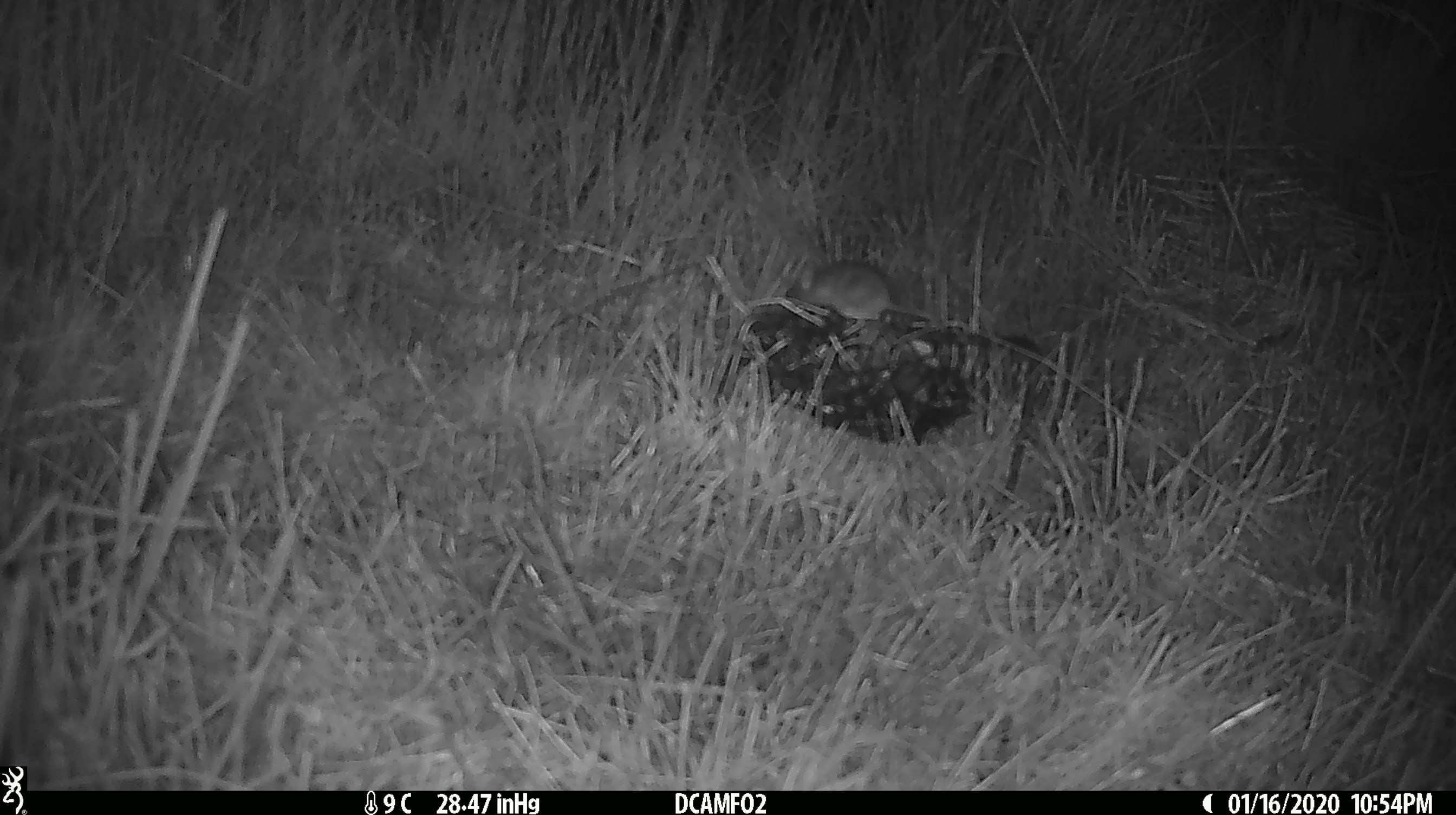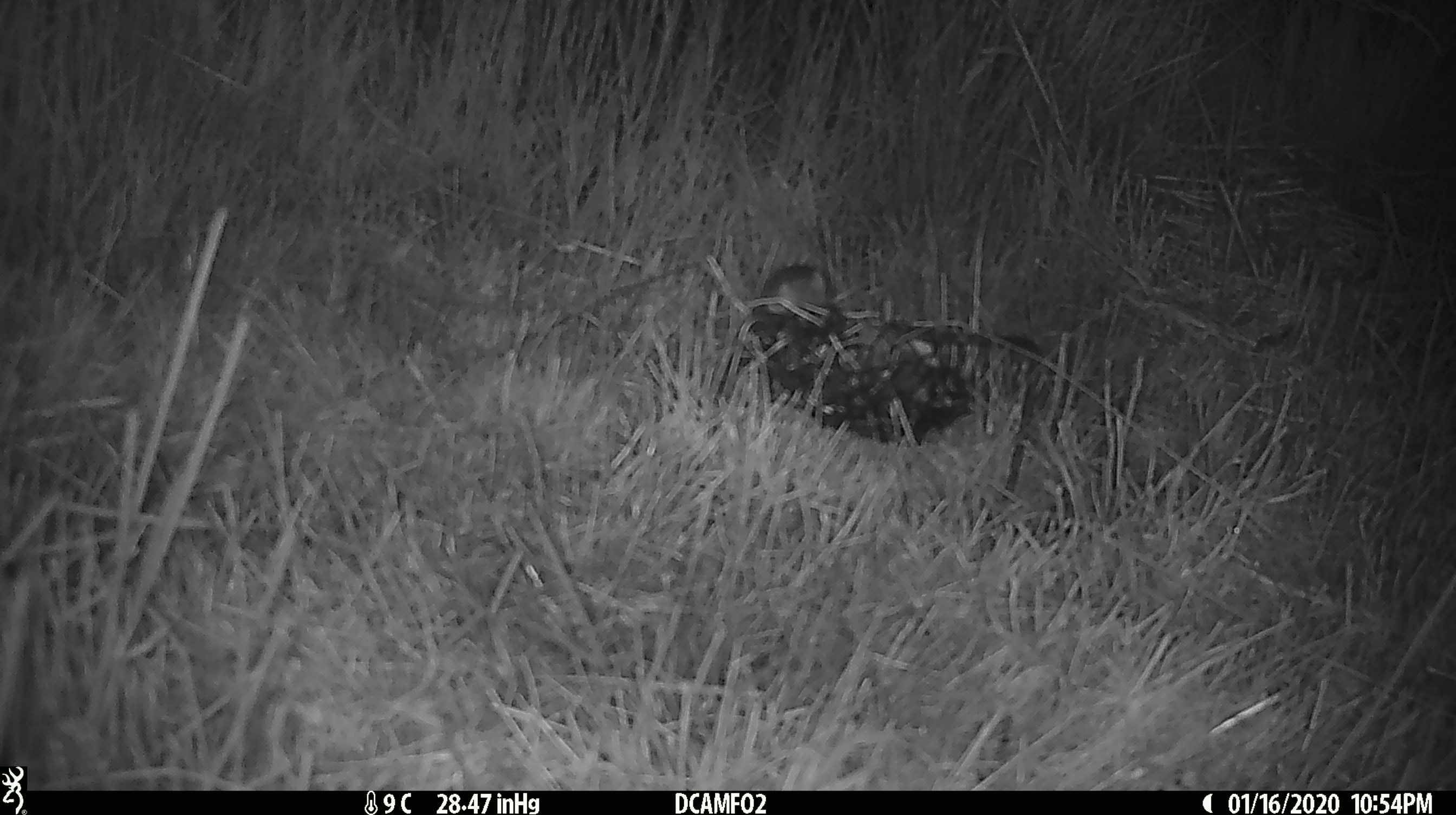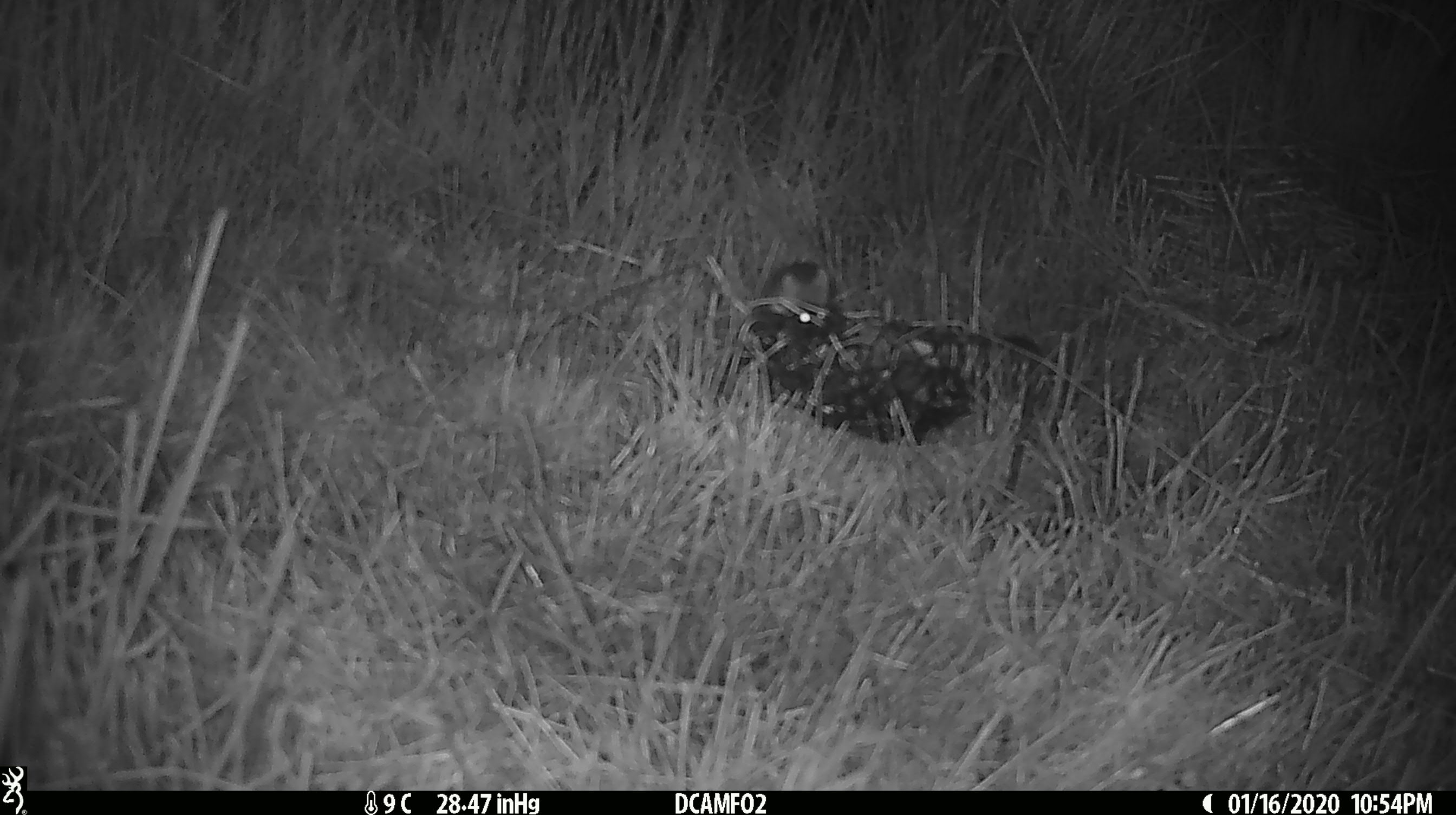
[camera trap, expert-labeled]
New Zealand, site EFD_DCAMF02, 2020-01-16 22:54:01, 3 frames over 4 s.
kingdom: Animalia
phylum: Chordata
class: Mammalia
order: Rodentia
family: Muridae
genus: Mus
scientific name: Mus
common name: mouse